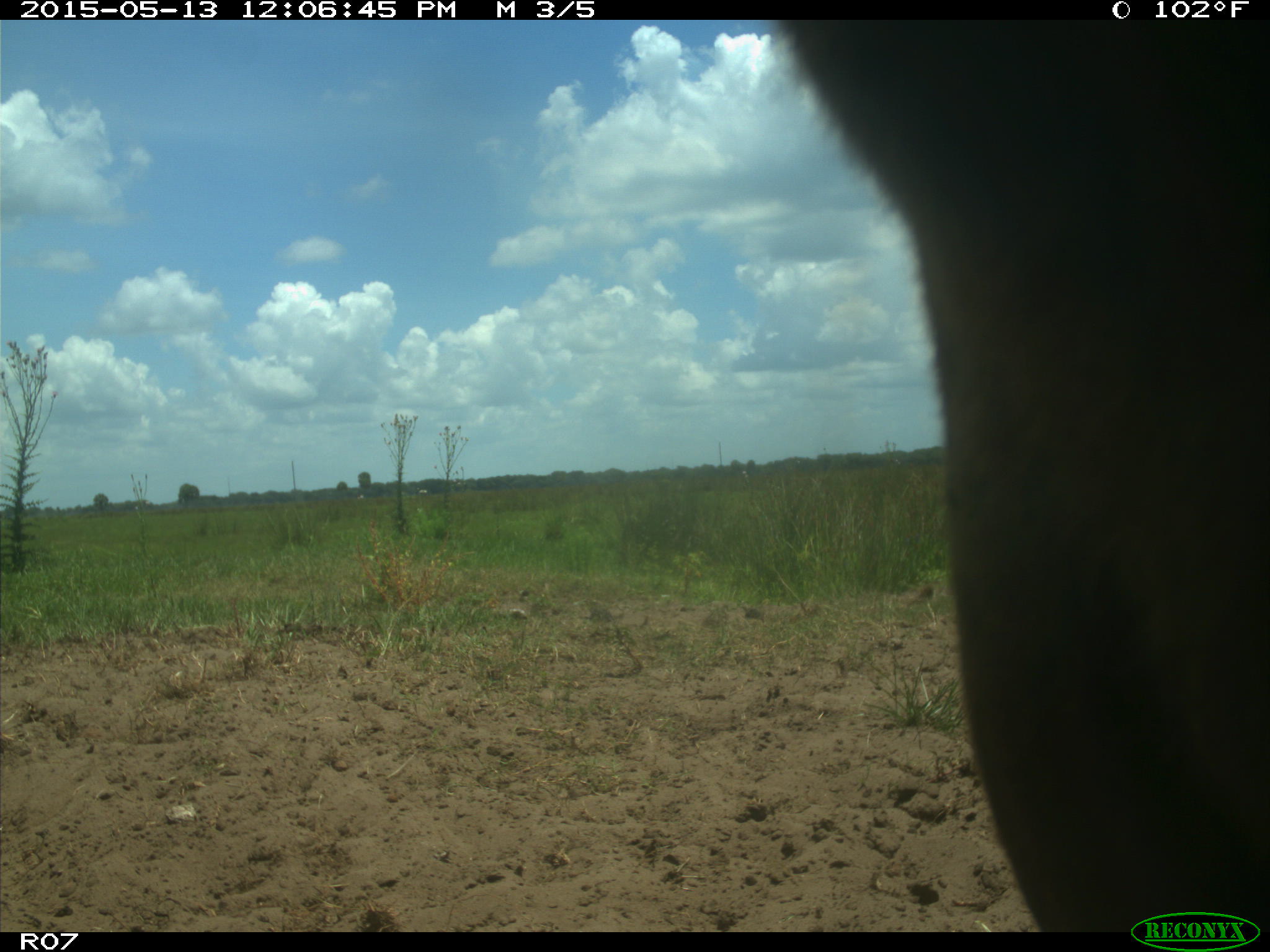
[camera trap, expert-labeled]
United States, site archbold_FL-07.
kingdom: Animalia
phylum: Chordata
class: Mammalia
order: Artiodactyla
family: Bovidae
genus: Bos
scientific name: Bos taurus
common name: domestic cow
Bos taurus (domestic cow).